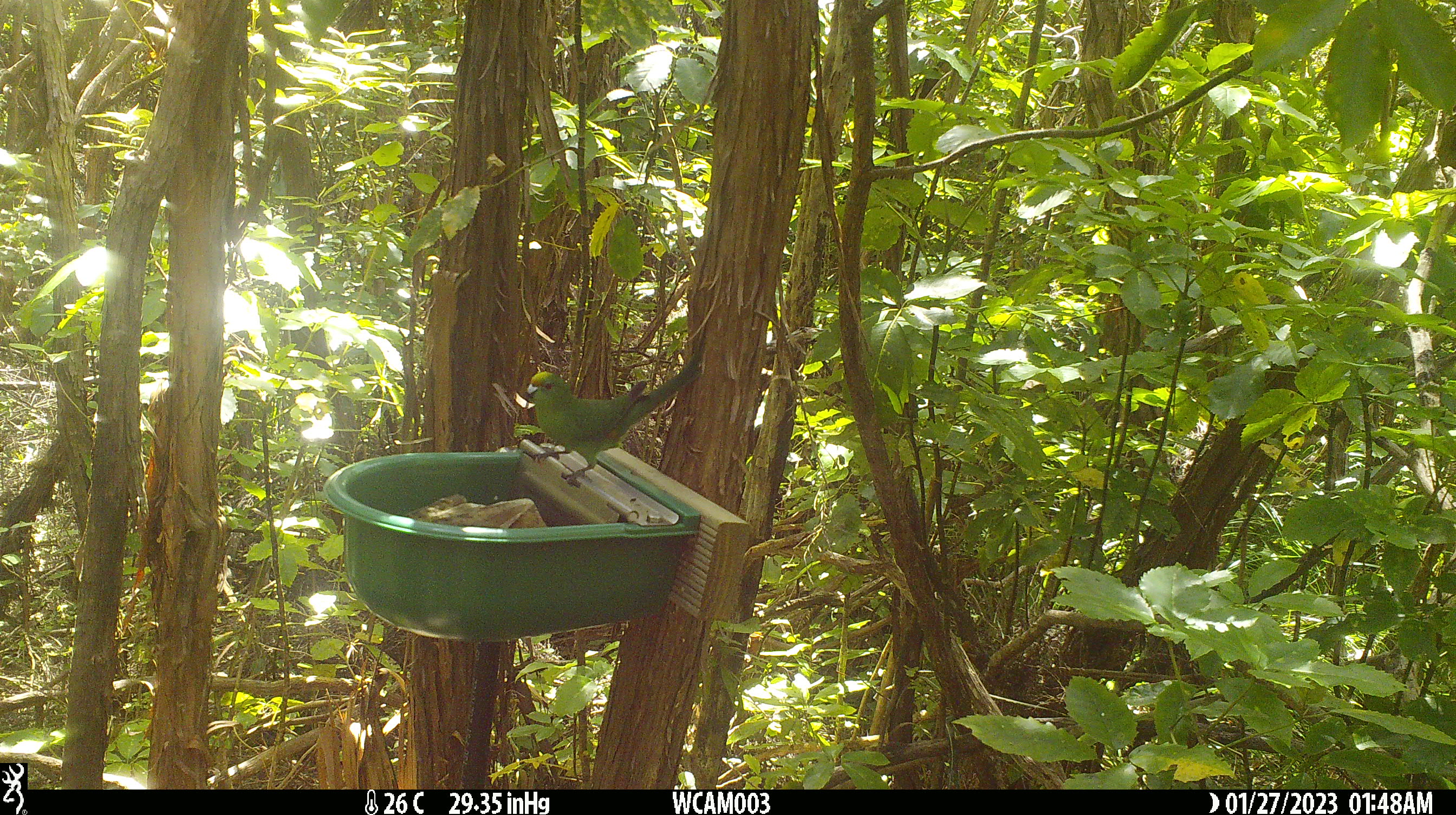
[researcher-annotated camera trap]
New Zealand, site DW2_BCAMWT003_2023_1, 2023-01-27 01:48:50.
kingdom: Animalia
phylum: Chordata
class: Aves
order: Psittaciformes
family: Psittaculidae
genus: Cyanoramphus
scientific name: Cyanoramphus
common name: parakeet